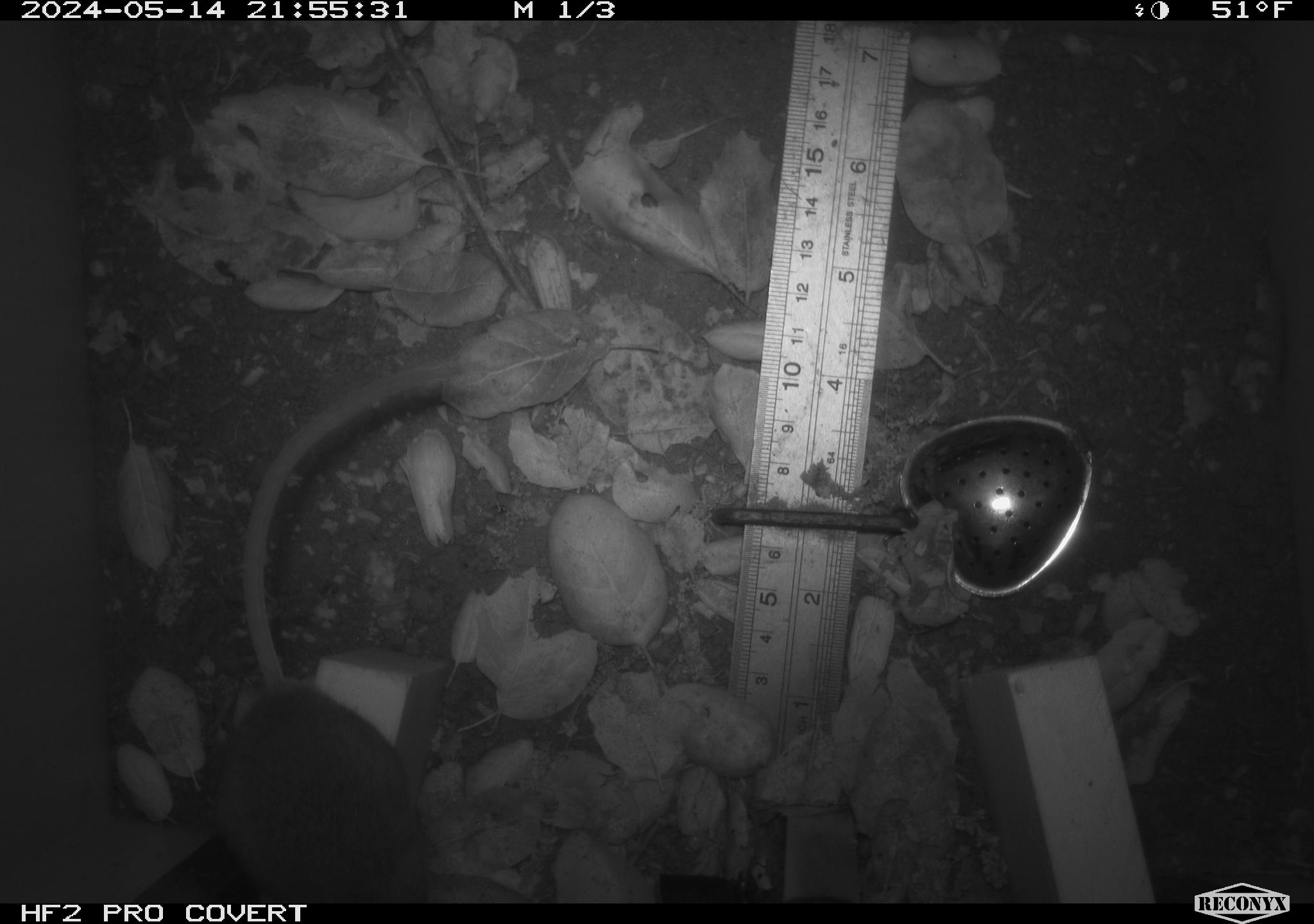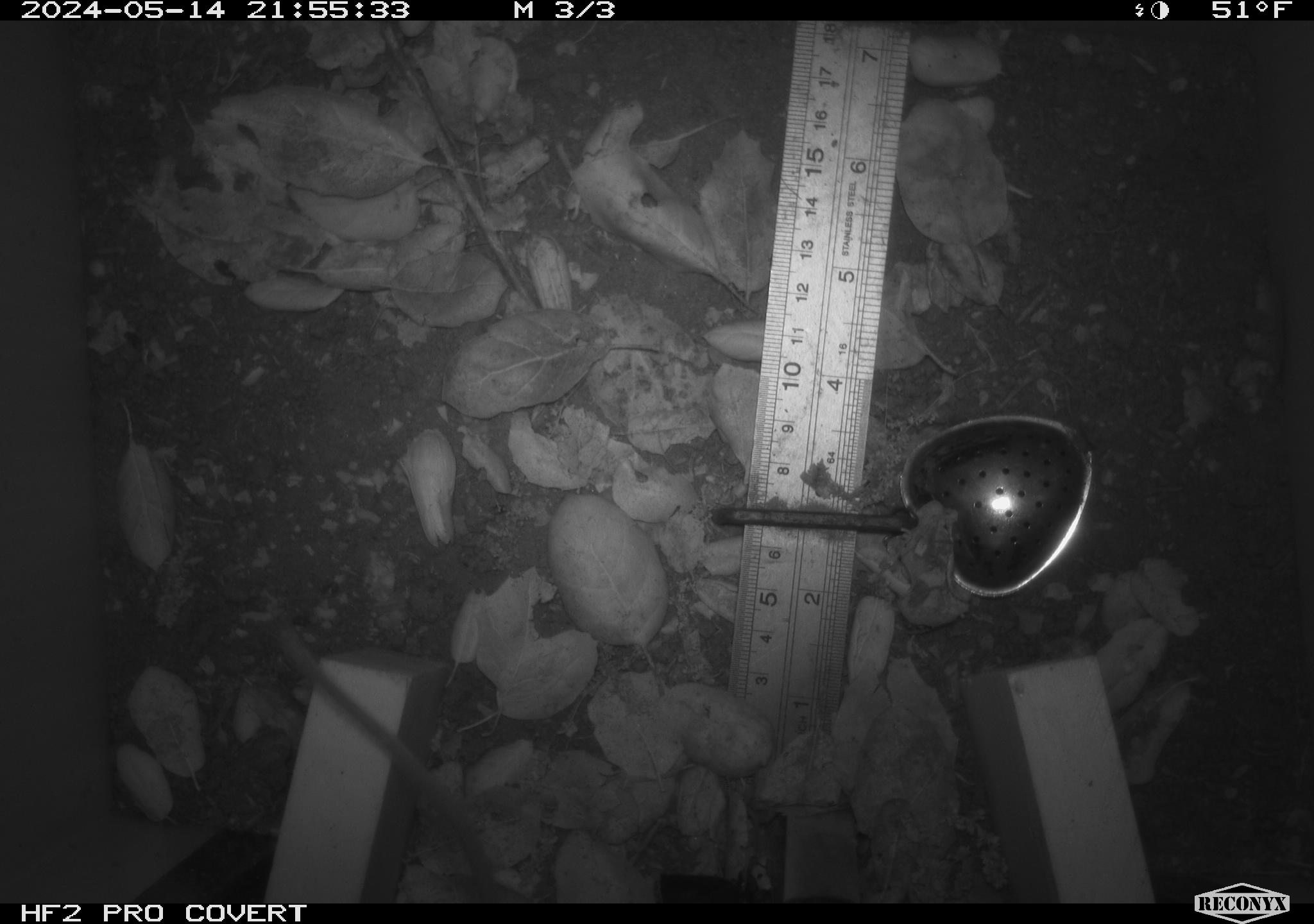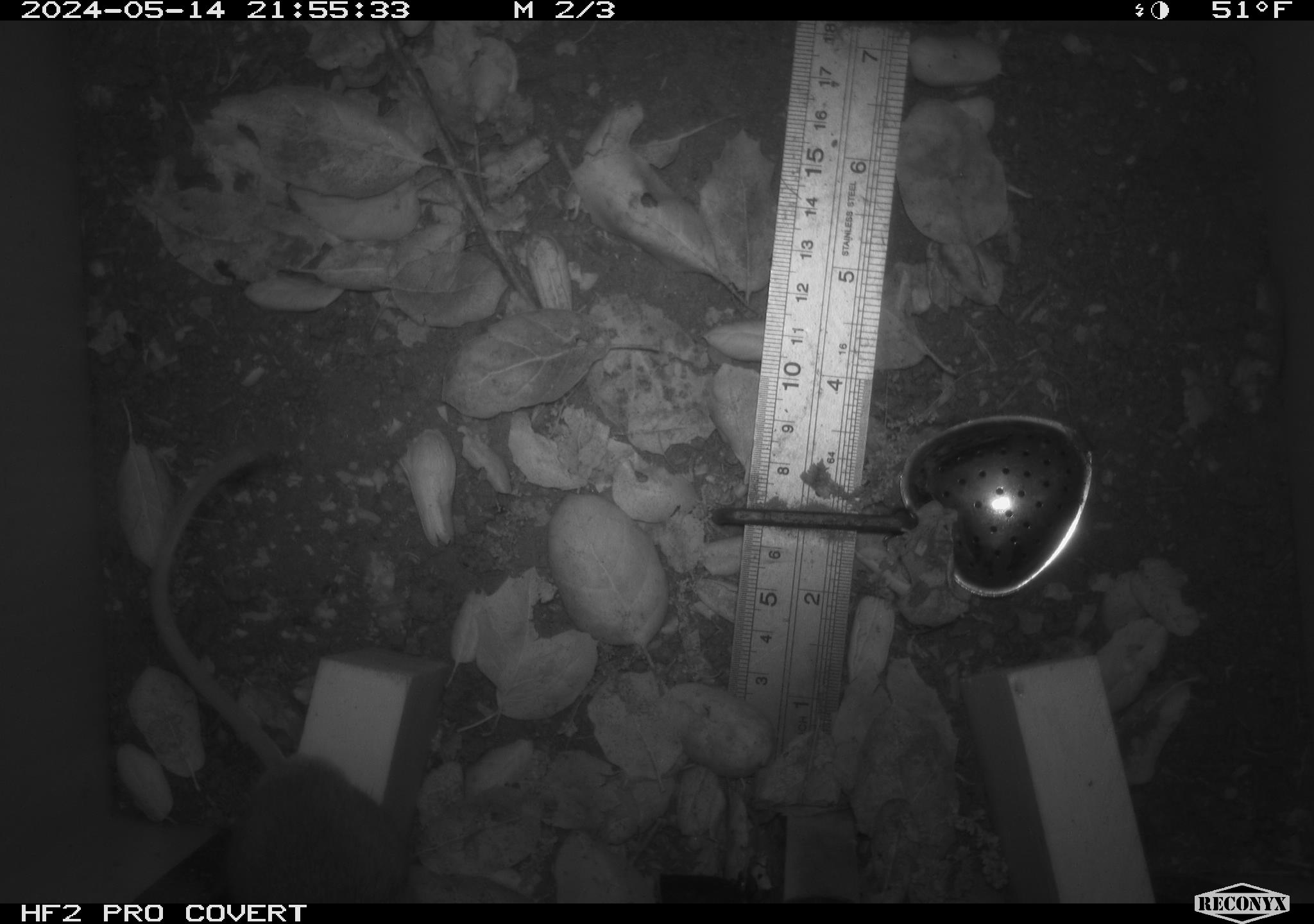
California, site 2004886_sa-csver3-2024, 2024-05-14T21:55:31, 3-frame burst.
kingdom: Animalia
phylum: Chordata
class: Mammalia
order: Rodentia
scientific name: Rodentia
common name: rodent